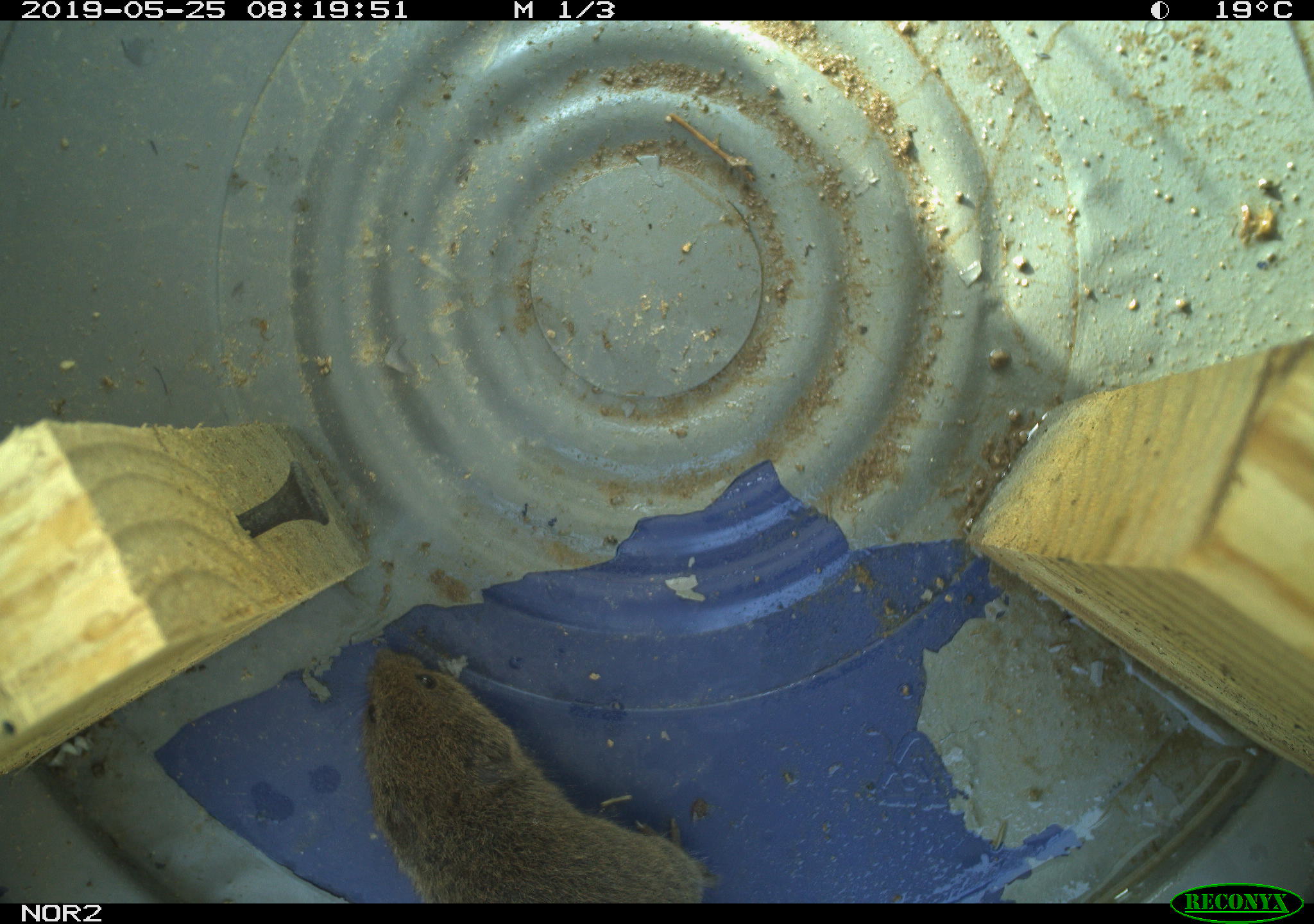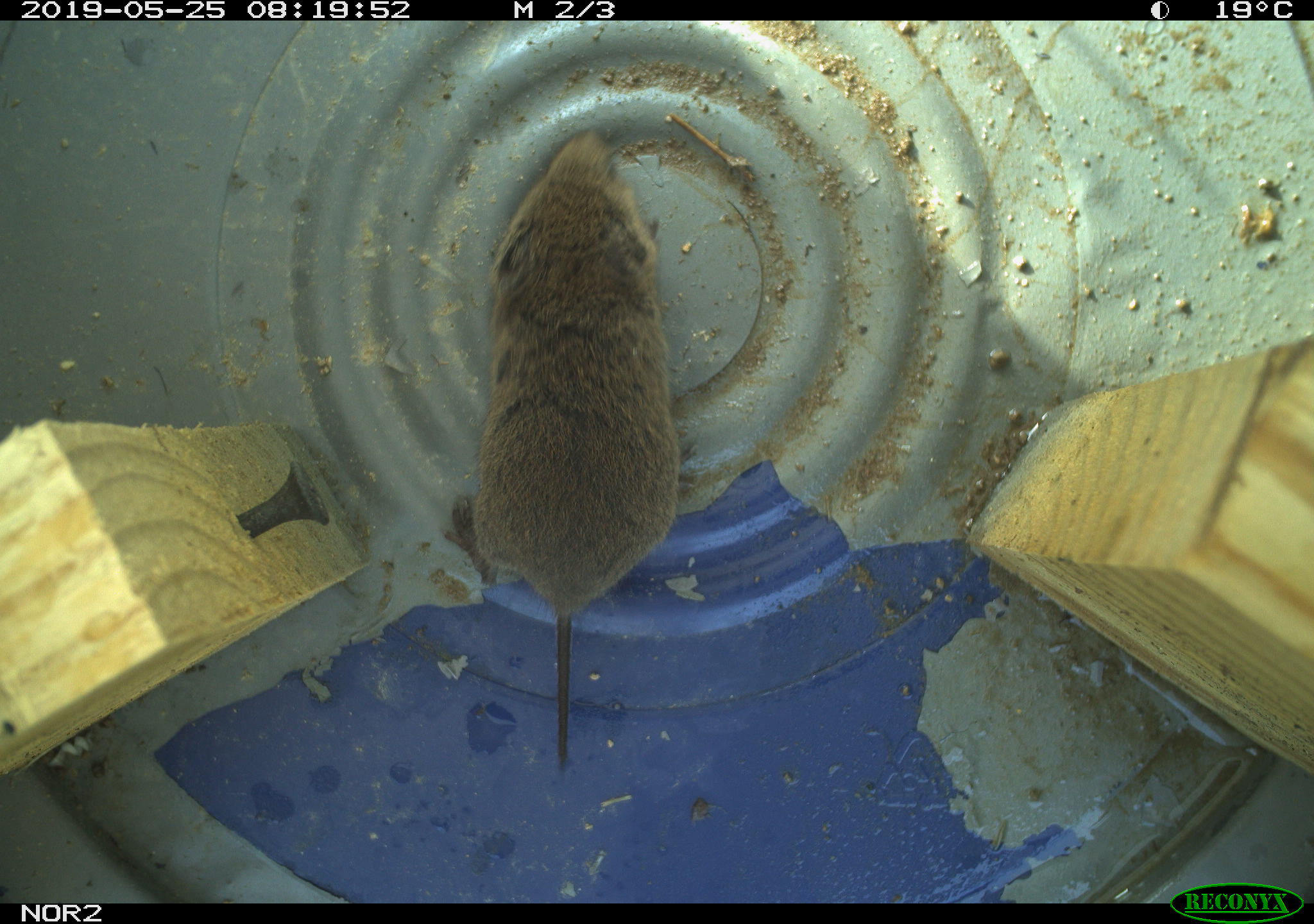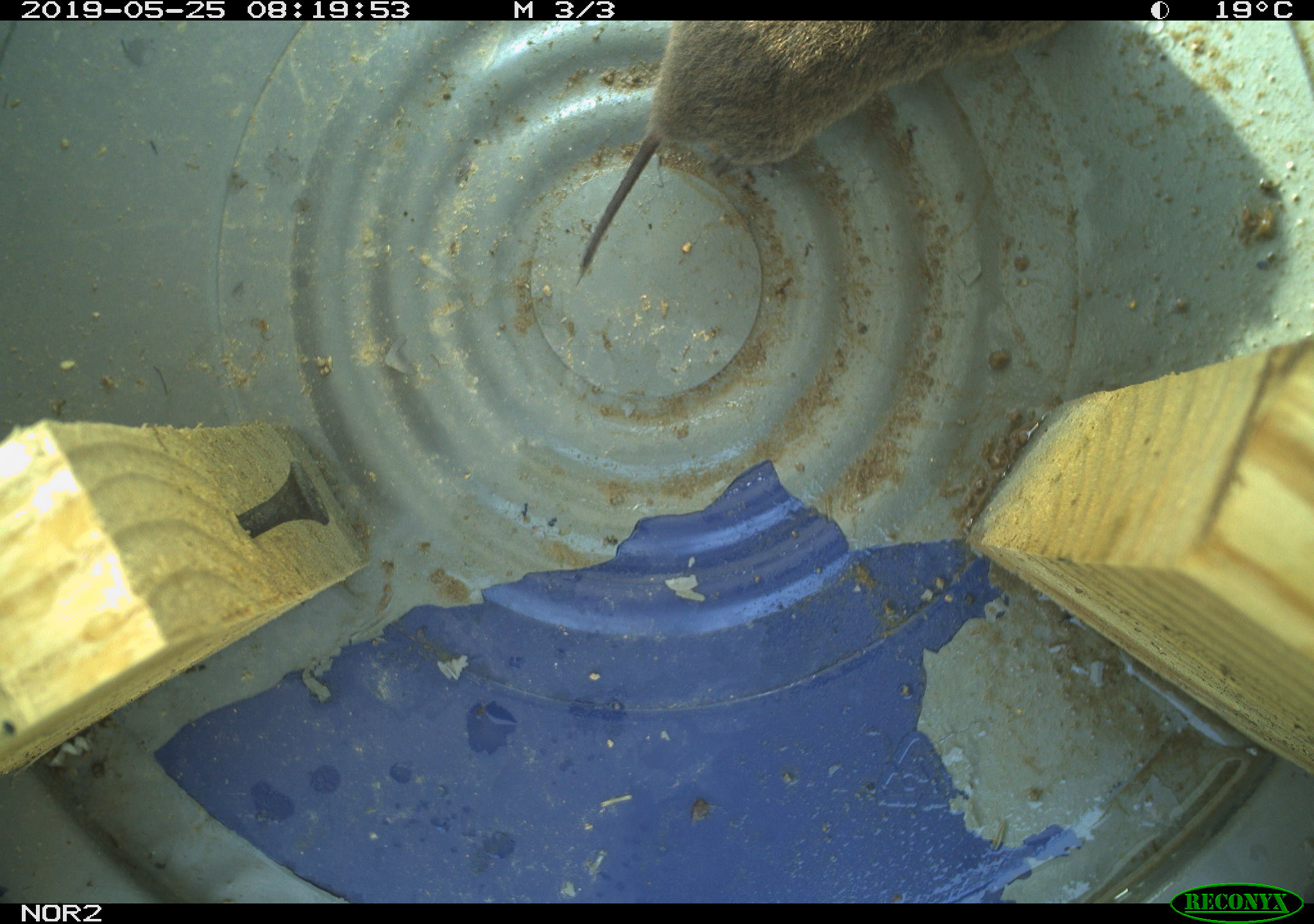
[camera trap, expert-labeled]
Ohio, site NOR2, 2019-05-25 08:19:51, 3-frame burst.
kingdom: Animalia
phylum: Chordata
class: Mammalia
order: Rodentia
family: Cricetidae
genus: Microtus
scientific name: Microtus pennsylvanicus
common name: meadow vole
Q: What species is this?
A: Meadow vole (Microtus pennsylvanicus).